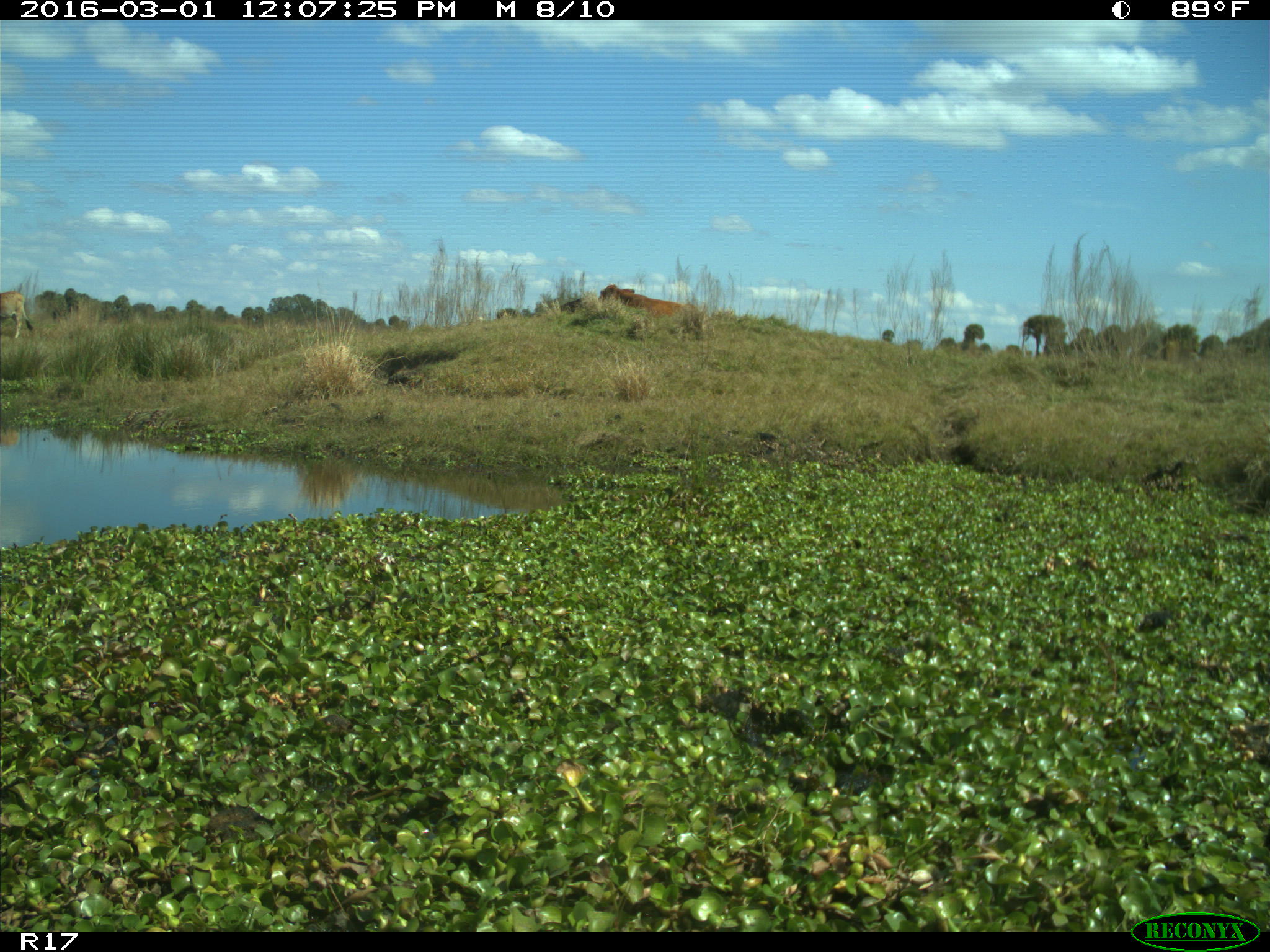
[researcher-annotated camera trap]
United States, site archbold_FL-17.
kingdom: Animalia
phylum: Chordata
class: Mammalia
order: Artiodactyla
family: Bovidae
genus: Bos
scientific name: Bos taurus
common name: domestic cow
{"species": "Bos taurus (domestic cow)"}